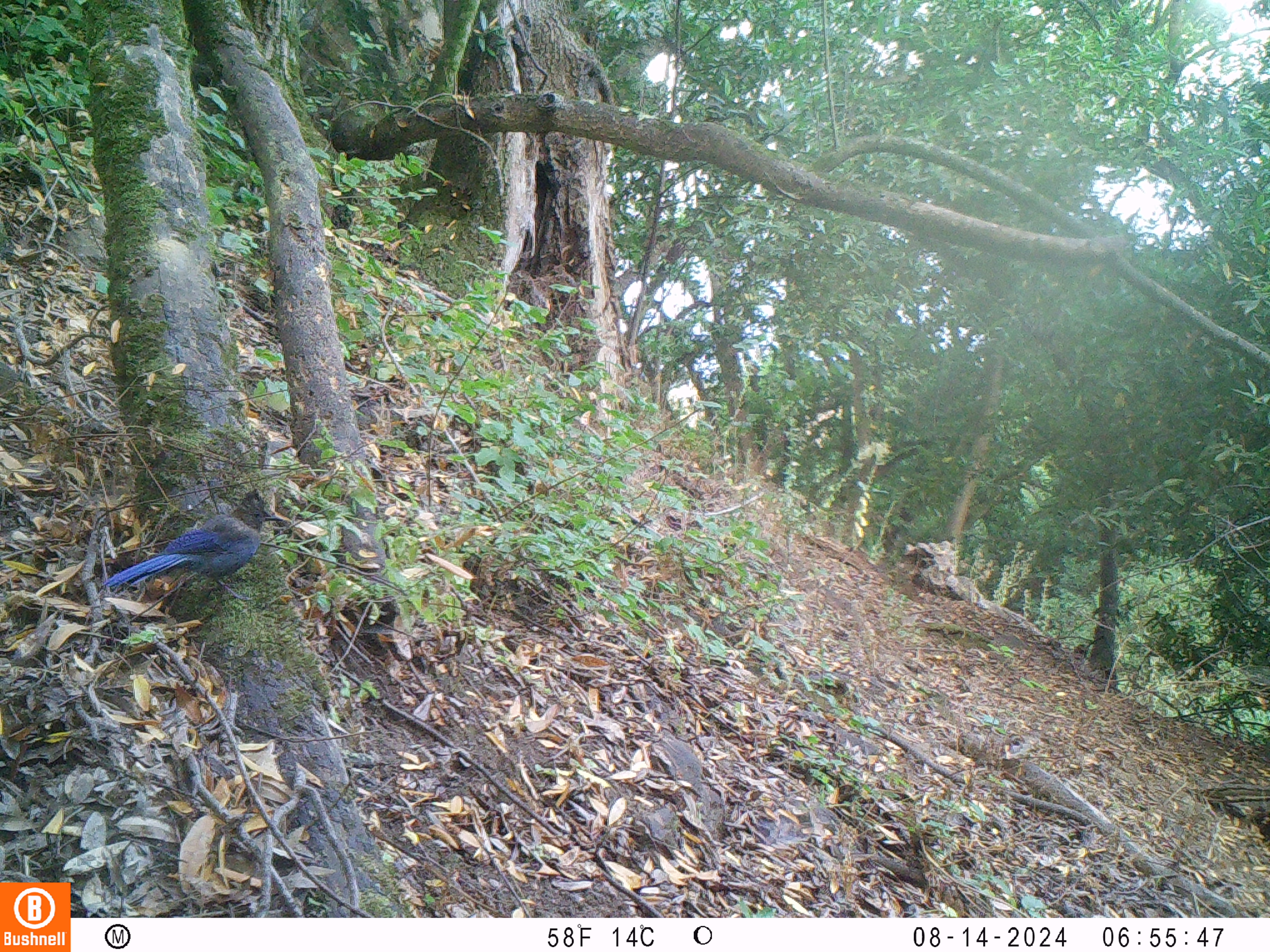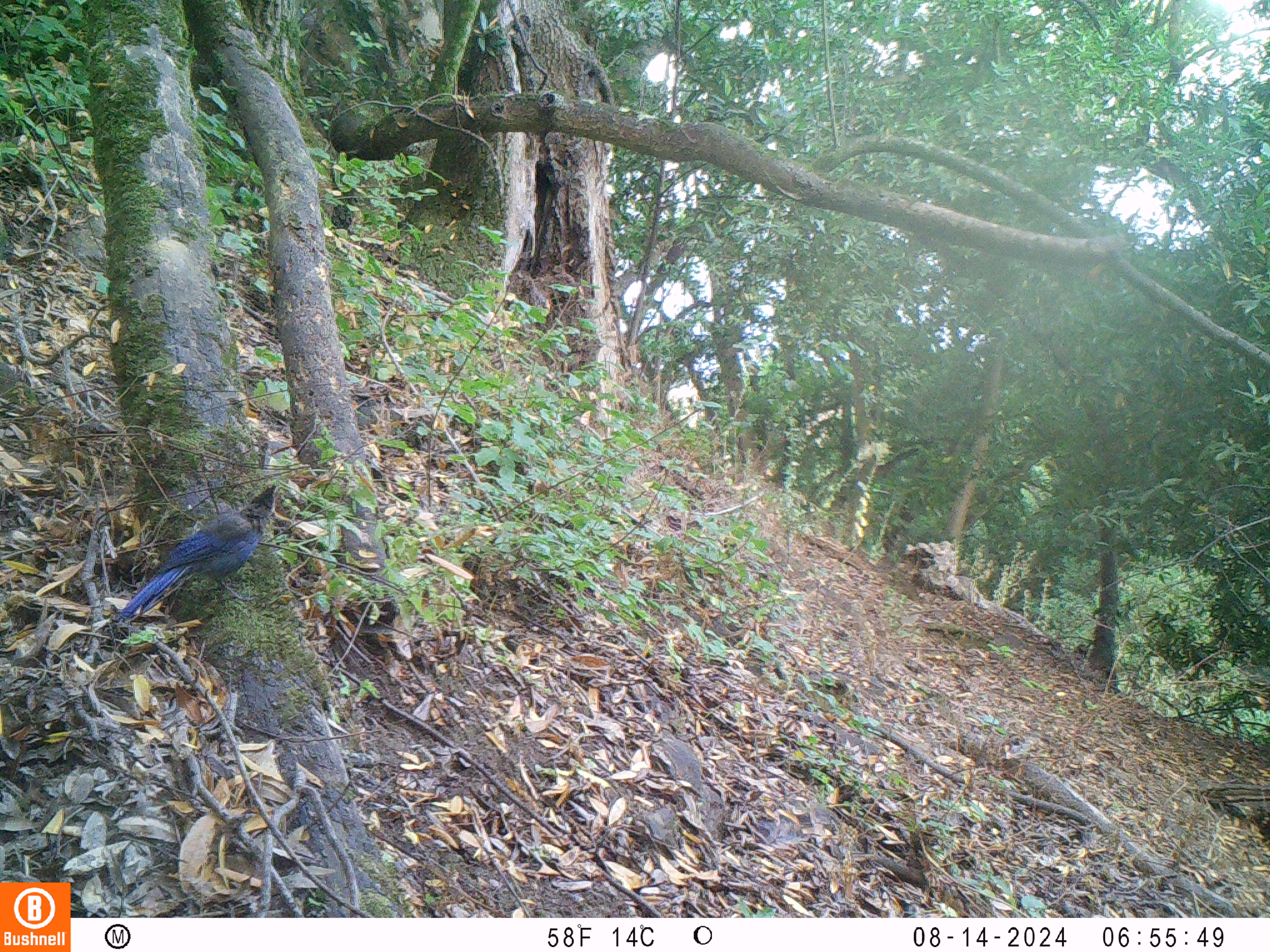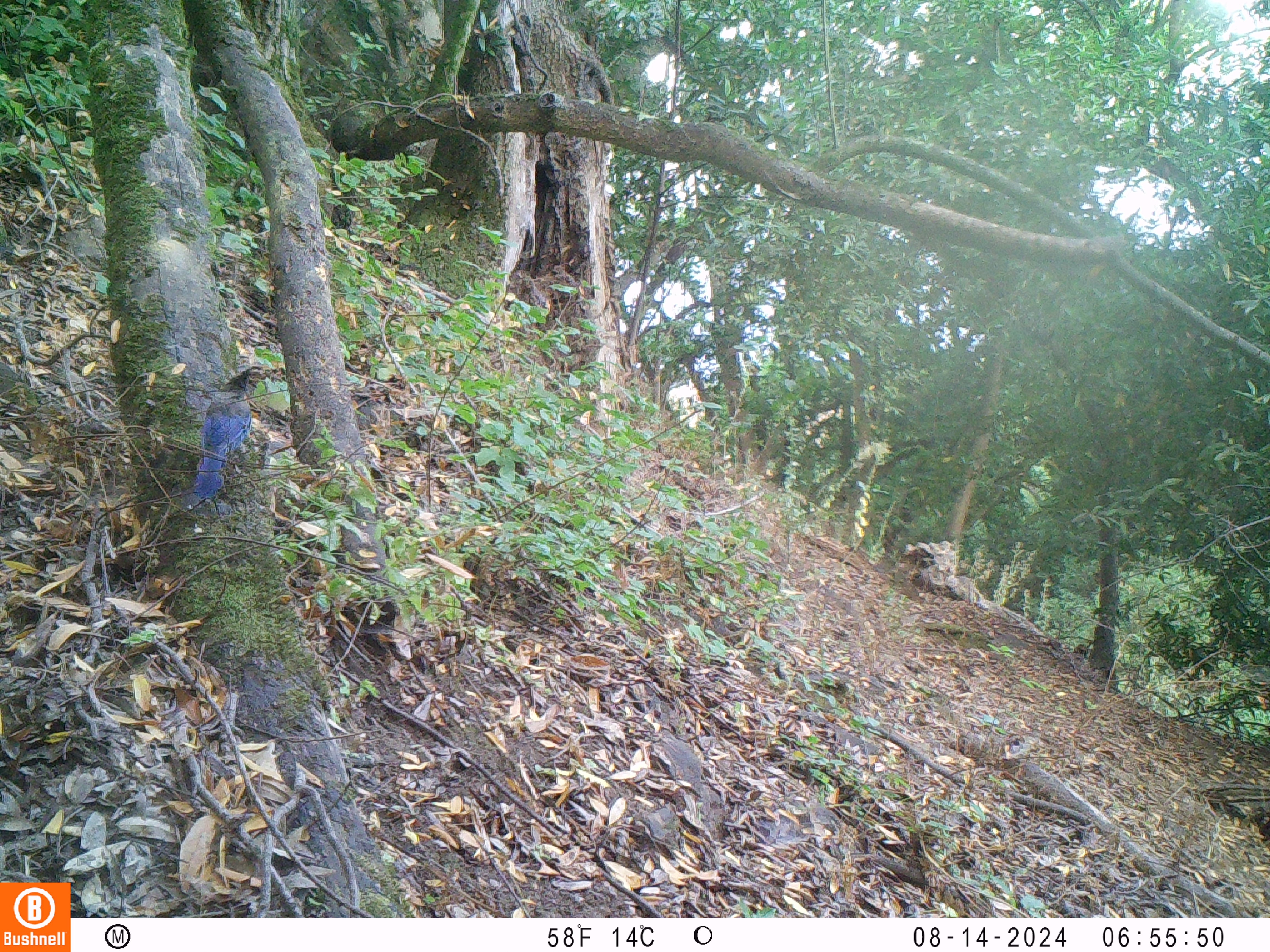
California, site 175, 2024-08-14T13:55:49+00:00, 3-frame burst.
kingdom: Animalia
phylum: Chordata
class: Aves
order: Passeriformes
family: Corvidae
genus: Cyanocitta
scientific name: Cyanocitta stelleri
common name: steller's jay